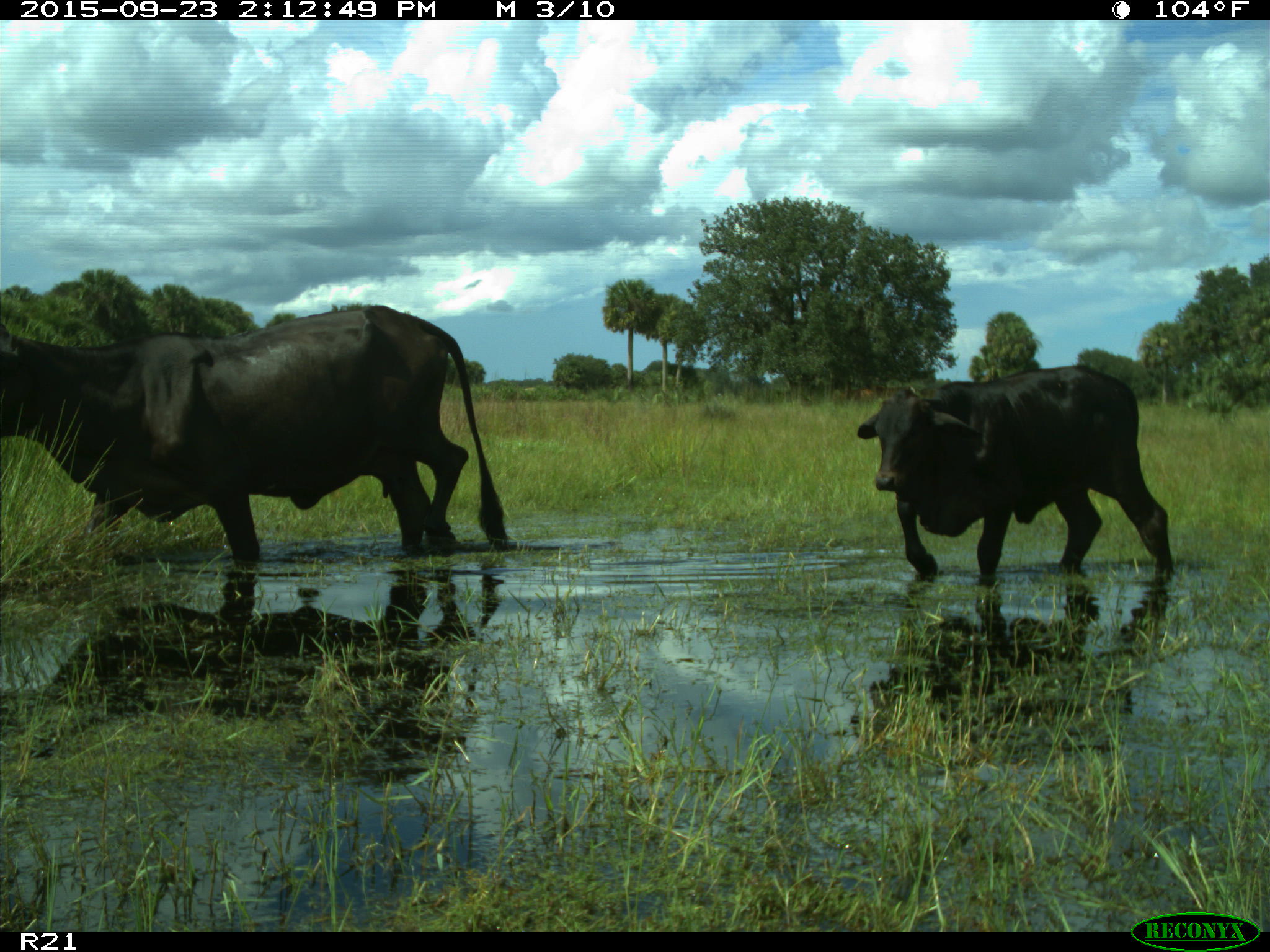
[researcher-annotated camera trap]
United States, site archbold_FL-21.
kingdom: Animalia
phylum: Chordata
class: Mammalia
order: Artiodactyla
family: Bovidae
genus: Bos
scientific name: Bos taurus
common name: domestic cow